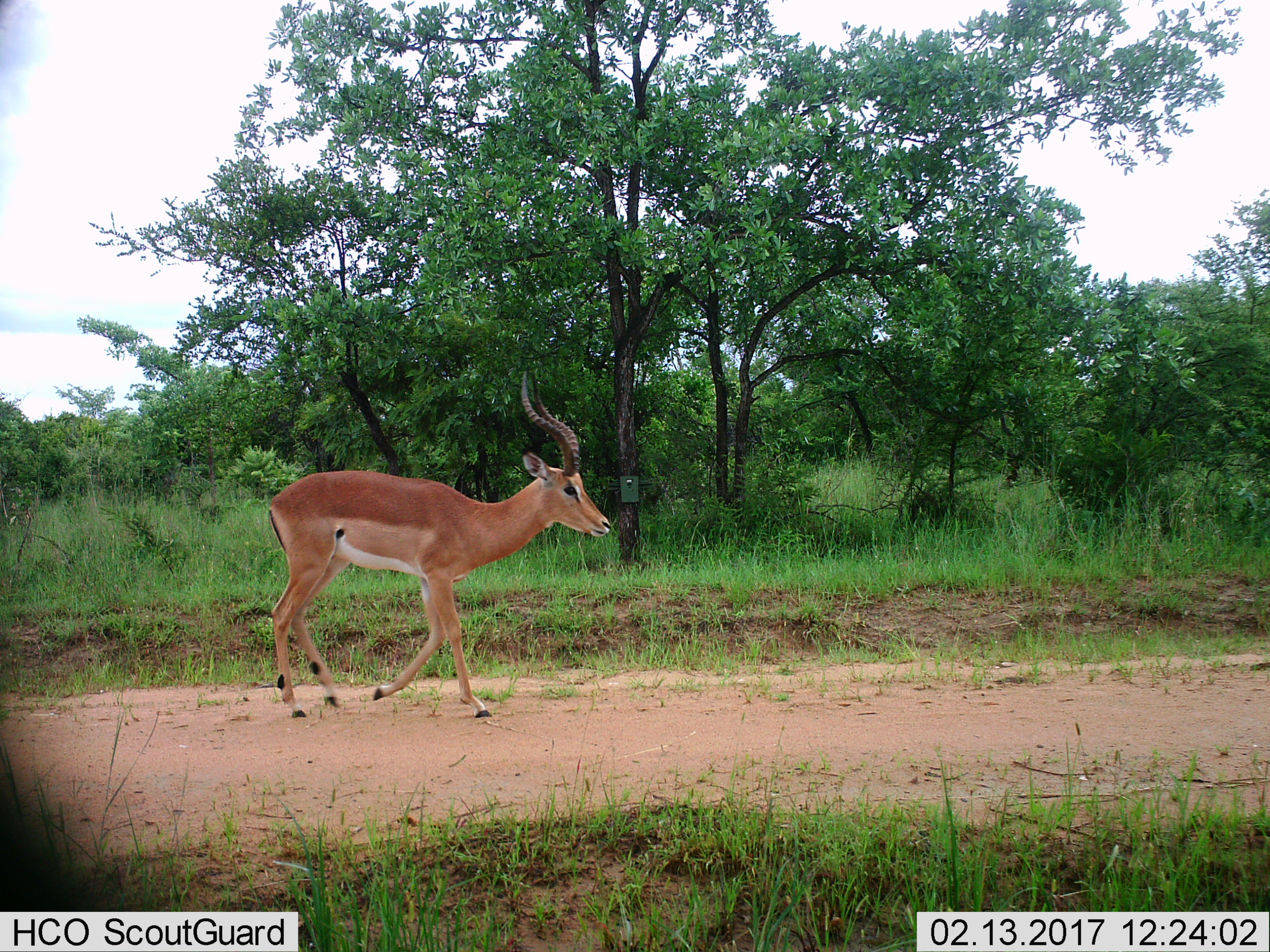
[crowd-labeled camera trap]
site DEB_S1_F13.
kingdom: Animalia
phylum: Chordata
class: Mammalia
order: Artiodactyla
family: Bovidae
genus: Aepyceros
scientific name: Aepyceros melampus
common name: impala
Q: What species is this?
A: Impala (Aepyceros melampus).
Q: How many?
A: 1.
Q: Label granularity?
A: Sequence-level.